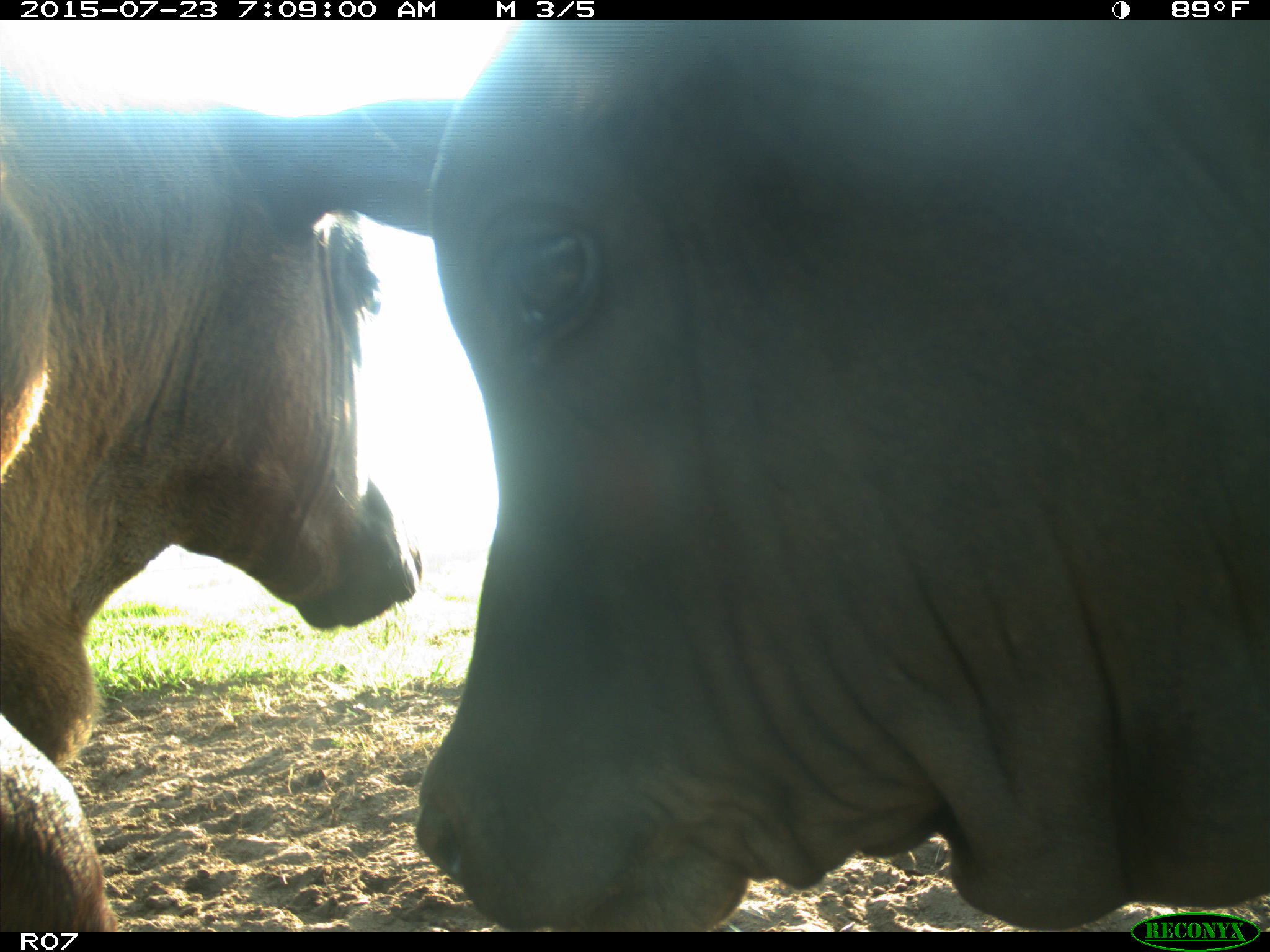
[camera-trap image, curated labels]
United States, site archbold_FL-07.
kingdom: Animalia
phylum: Chordata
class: Mammalia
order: Artiodactyla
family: Bovidae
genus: Bos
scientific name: Bos taurus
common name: domestic cow